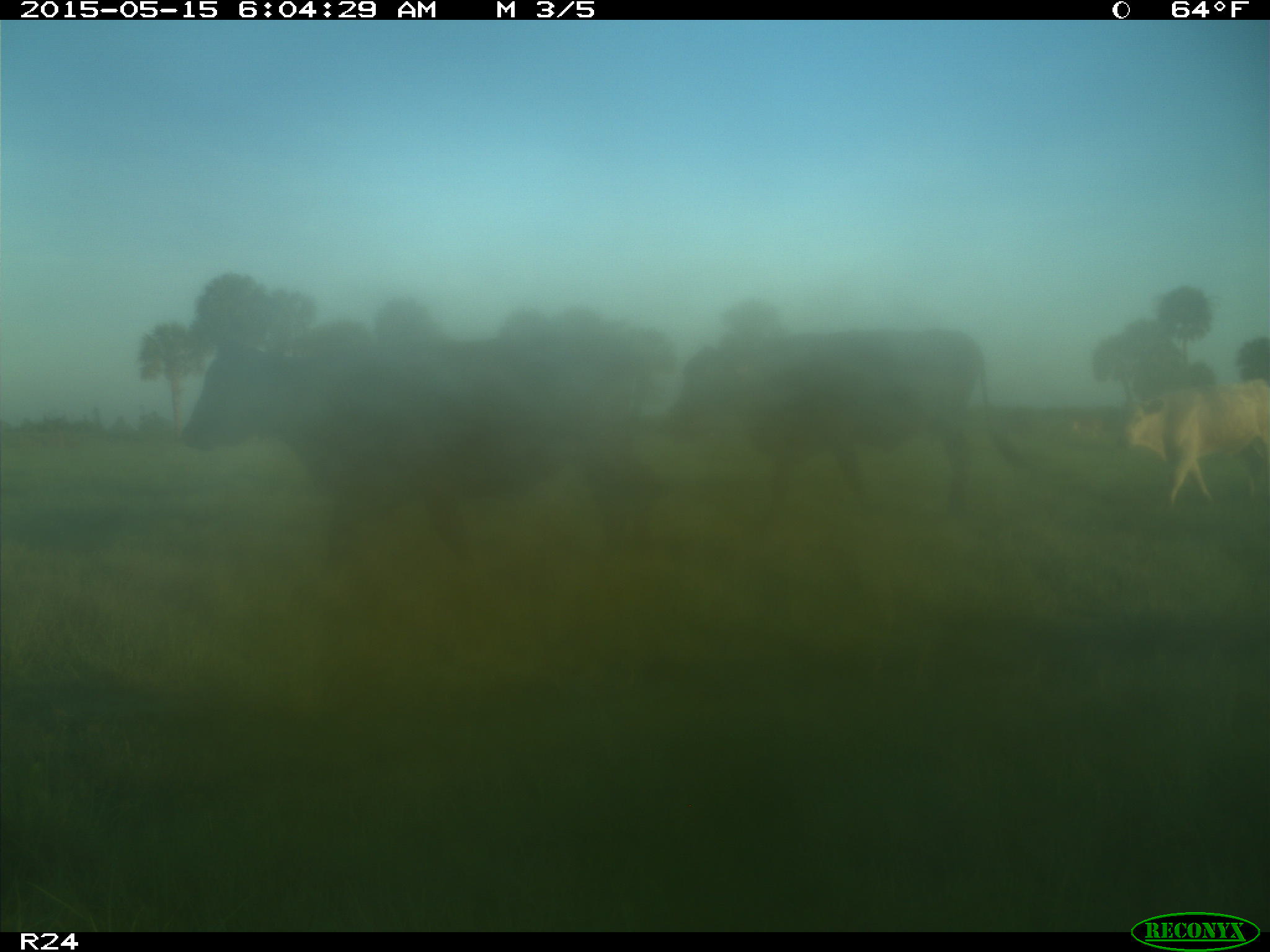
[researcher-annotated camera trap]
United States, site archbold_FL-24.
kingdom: Animalia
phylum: Chordata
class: Mammalia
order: Artiodactyla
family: Bovidae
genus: Bos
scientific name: Bos taurus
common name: domestic cow